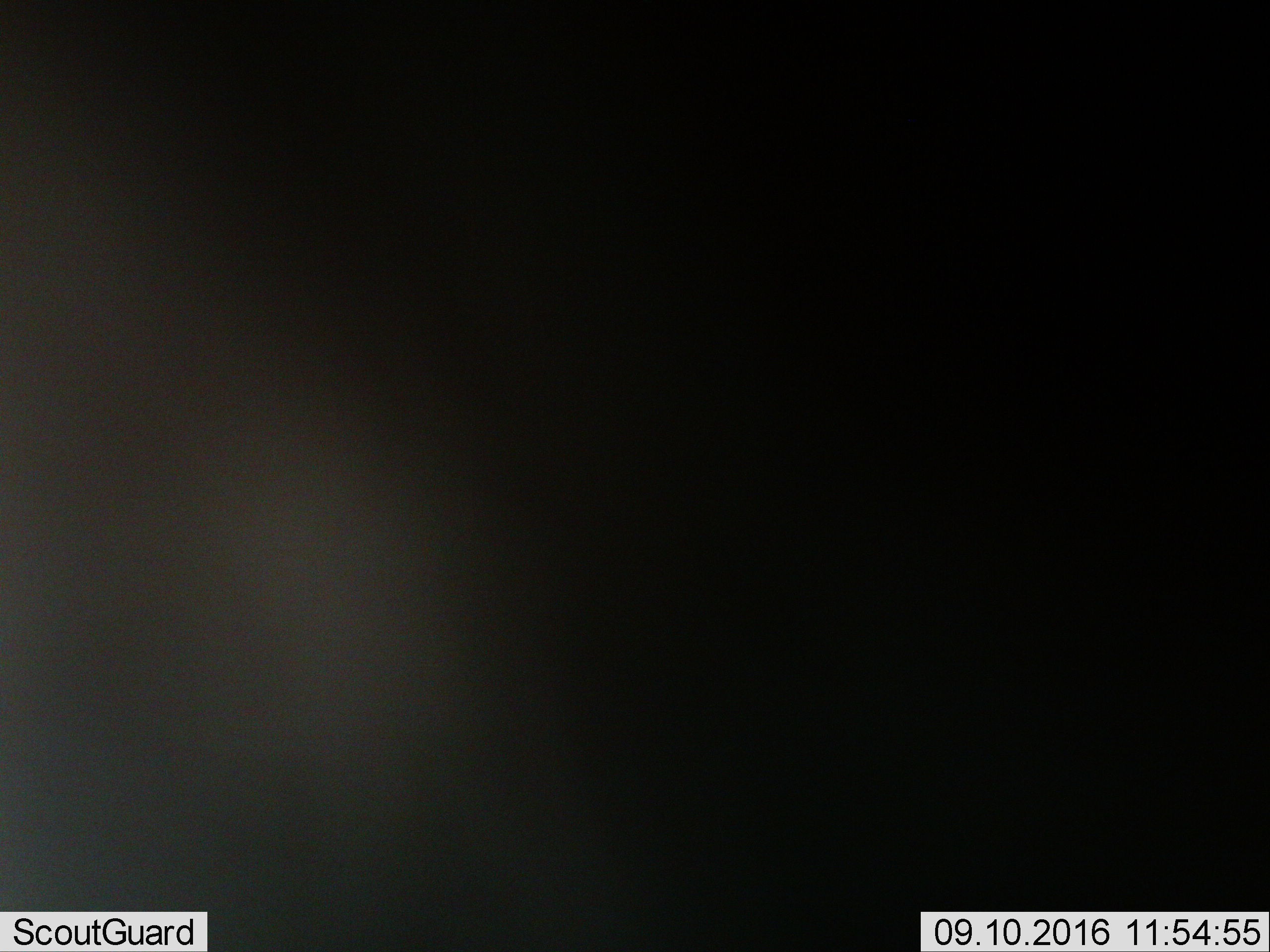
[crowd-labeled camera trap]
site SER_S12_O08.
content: unidentified animal